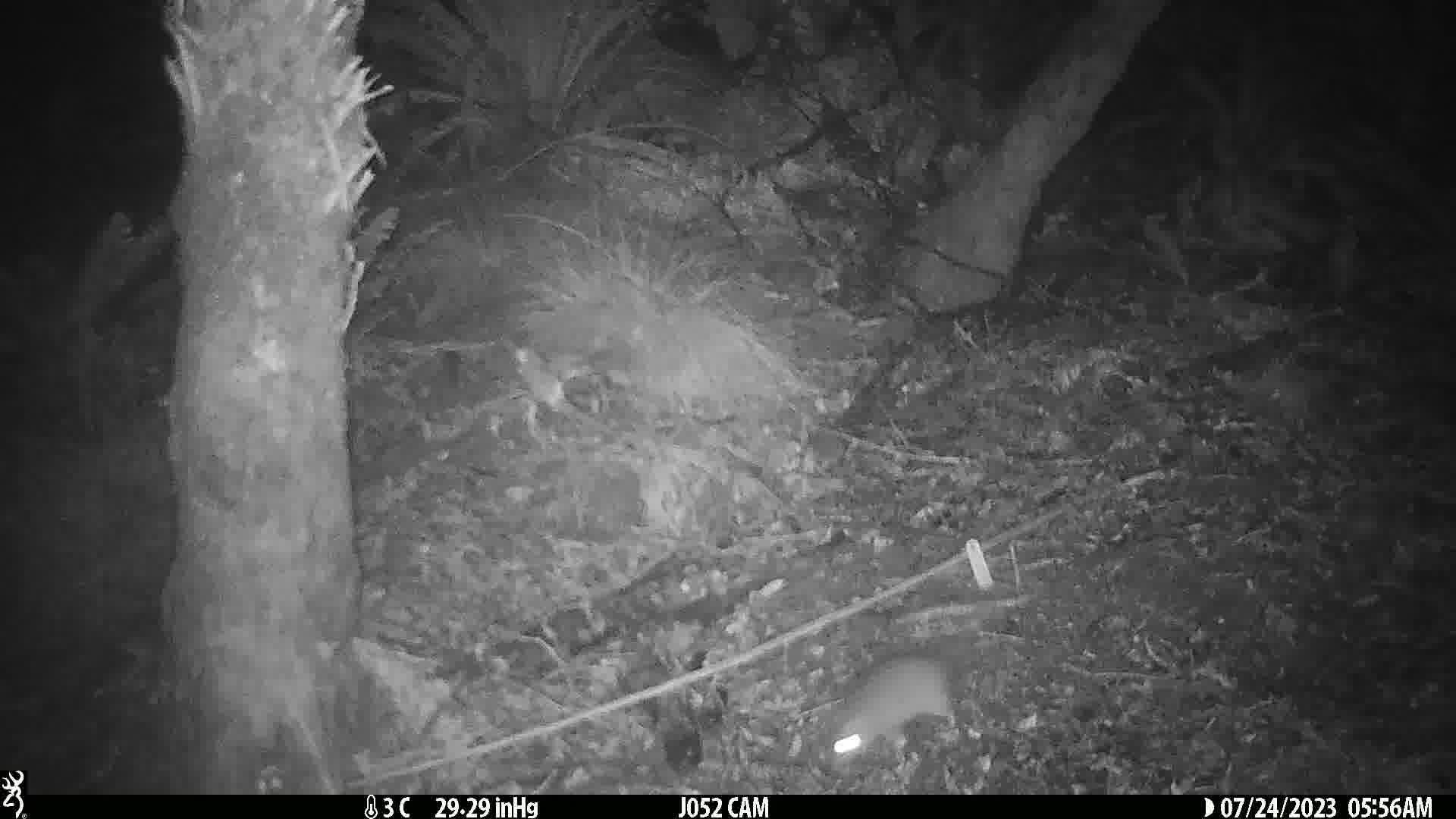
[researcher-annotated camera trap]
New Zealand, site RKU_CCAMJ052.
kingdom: Animalia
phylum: Chordata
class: Mammalia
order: Rodentia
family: Muridae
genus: Rattus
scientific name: Rattus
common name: rat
Rat (Rattus).